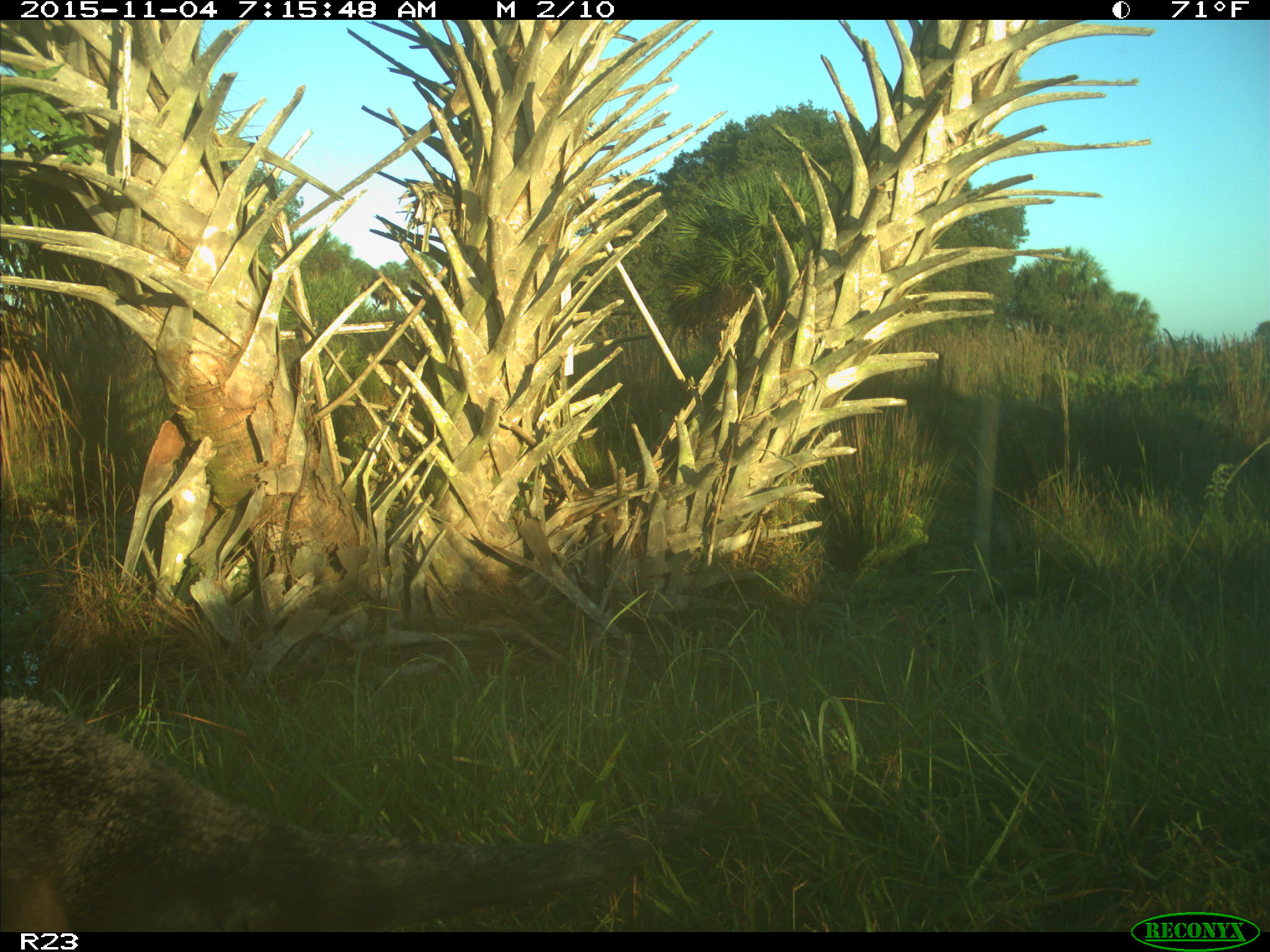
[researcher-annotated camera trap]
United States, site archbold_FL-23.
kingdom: Animalia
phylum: Chordata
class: Mammalia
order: Carnivora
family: Mustelidae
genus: Lontra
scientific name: Lontra canadensis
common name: north american river otter